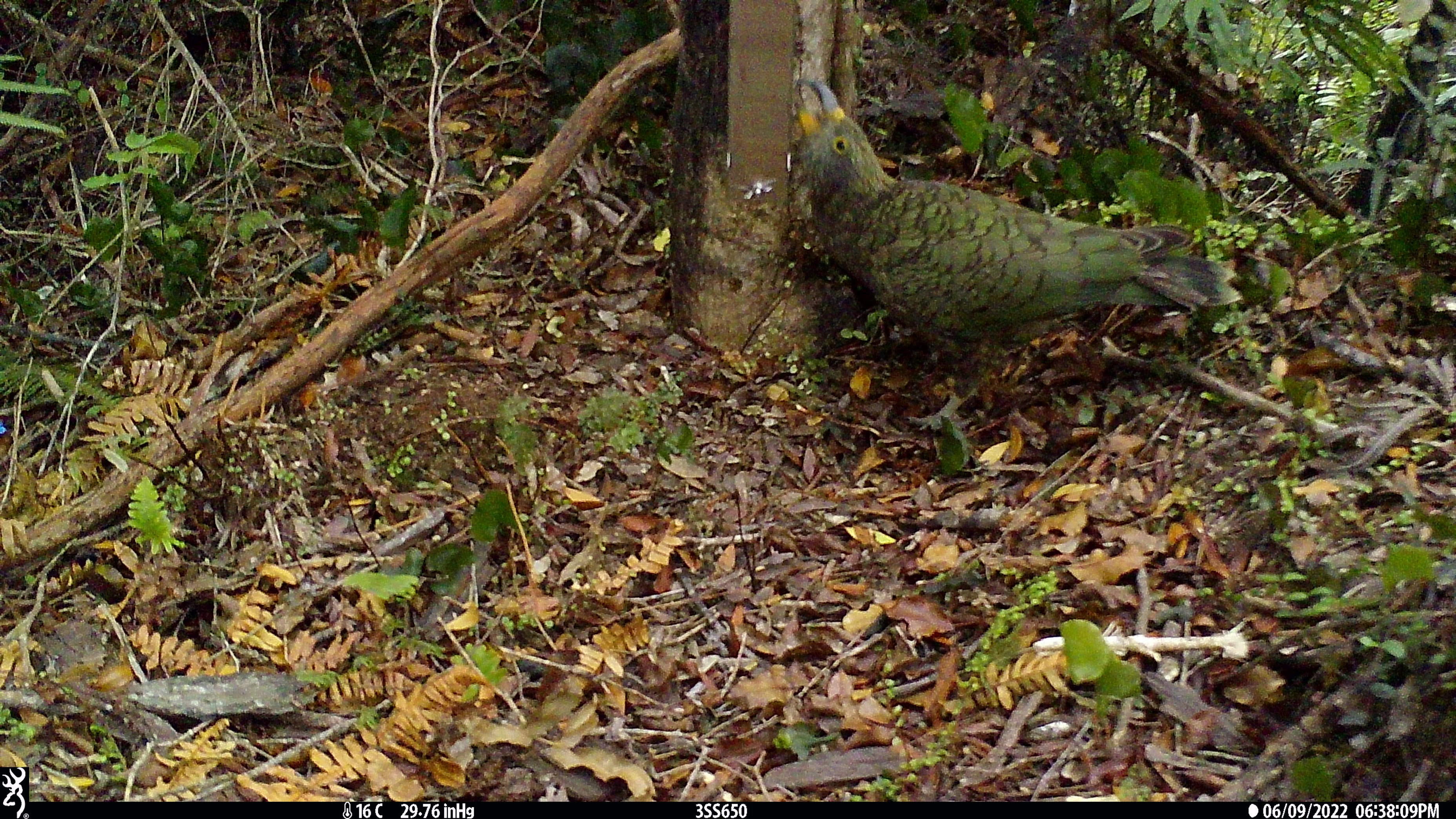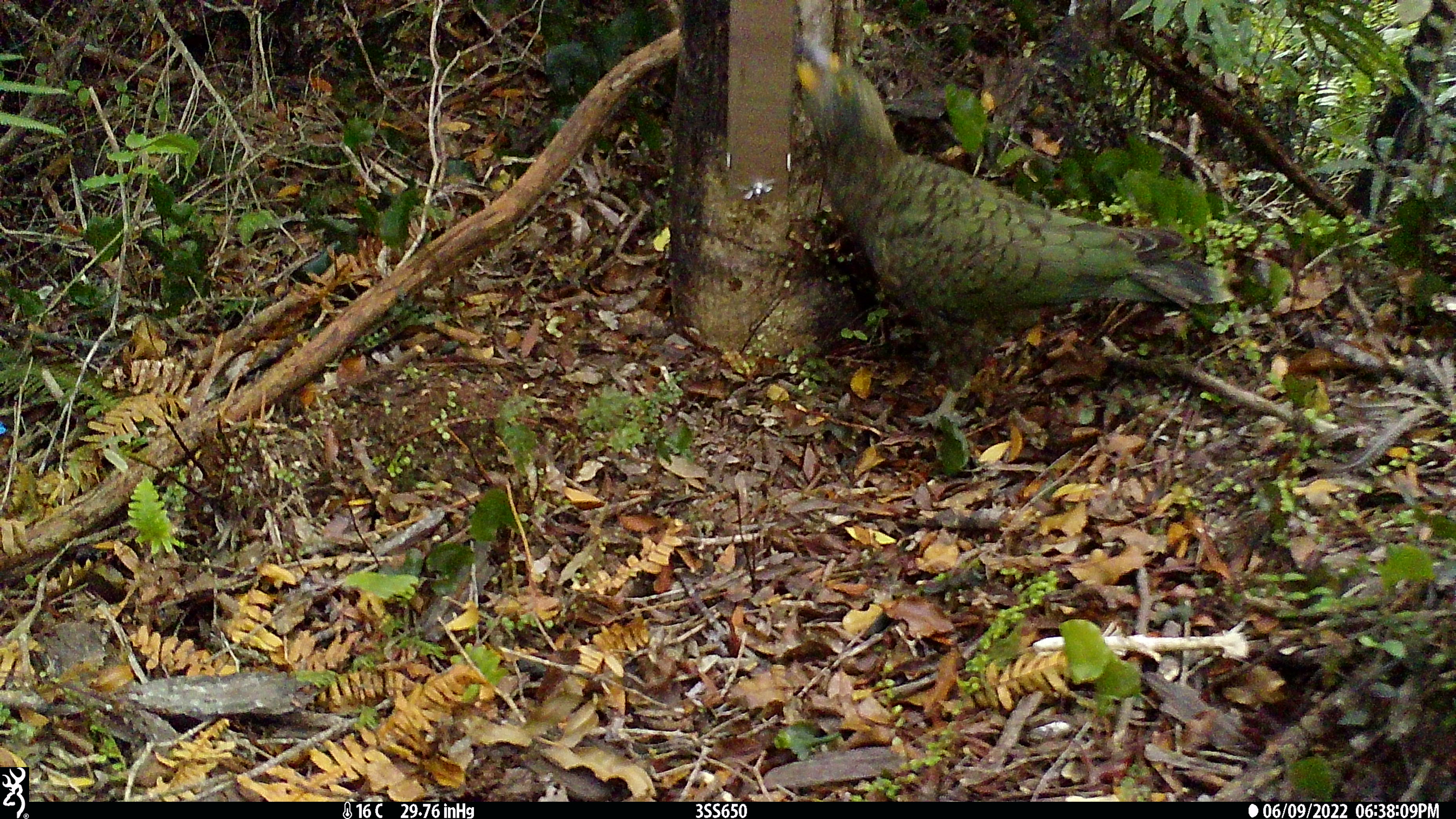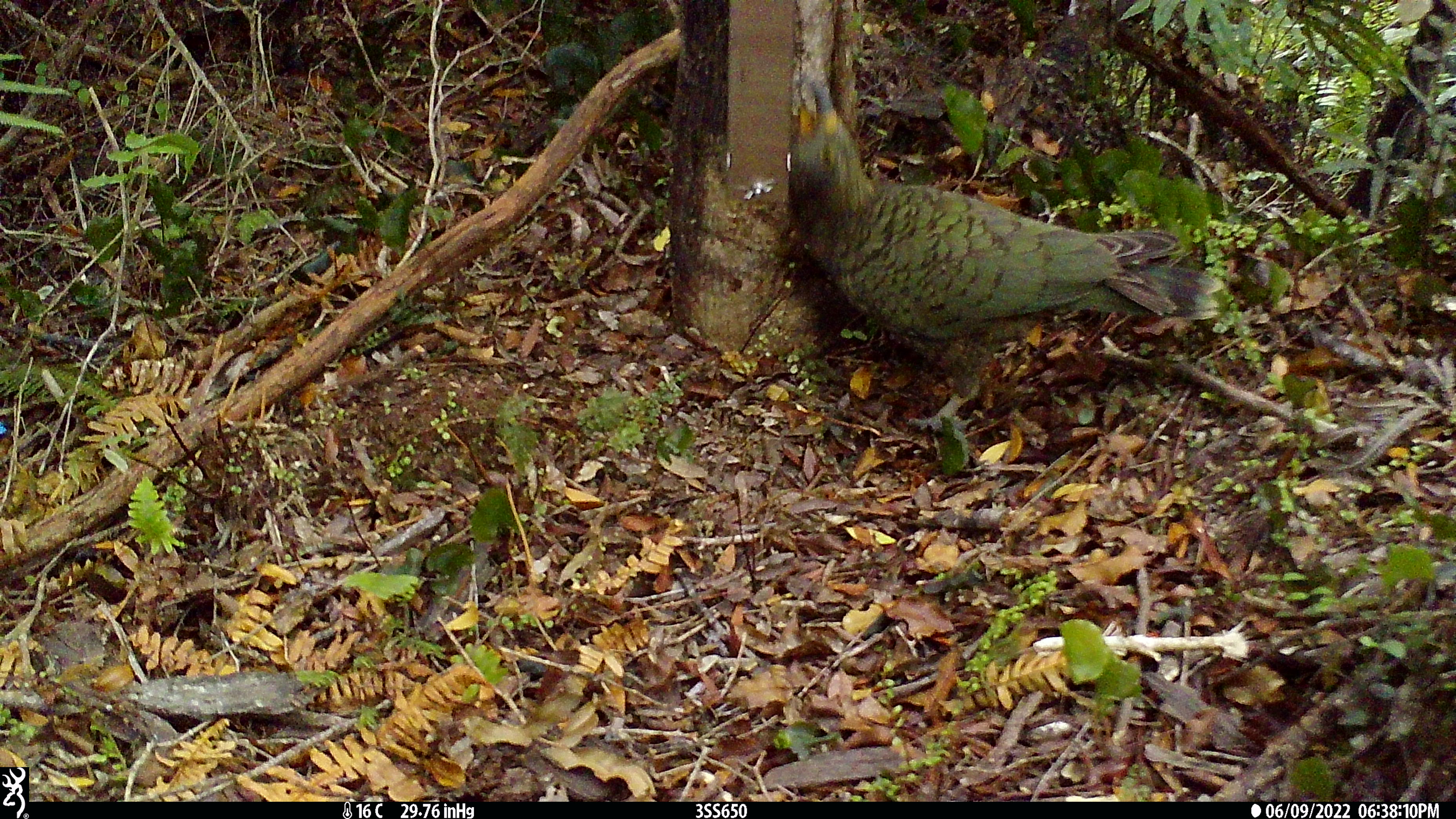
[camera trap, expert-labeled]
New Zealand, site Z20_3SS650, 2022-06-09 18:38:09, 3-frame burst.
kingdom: Animalia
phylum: Chordata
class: Aves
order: Psittaciformes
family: Strigopidae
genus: Nestor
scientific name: Nestor notabilis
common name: kea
Kea (Nestor notabilis).